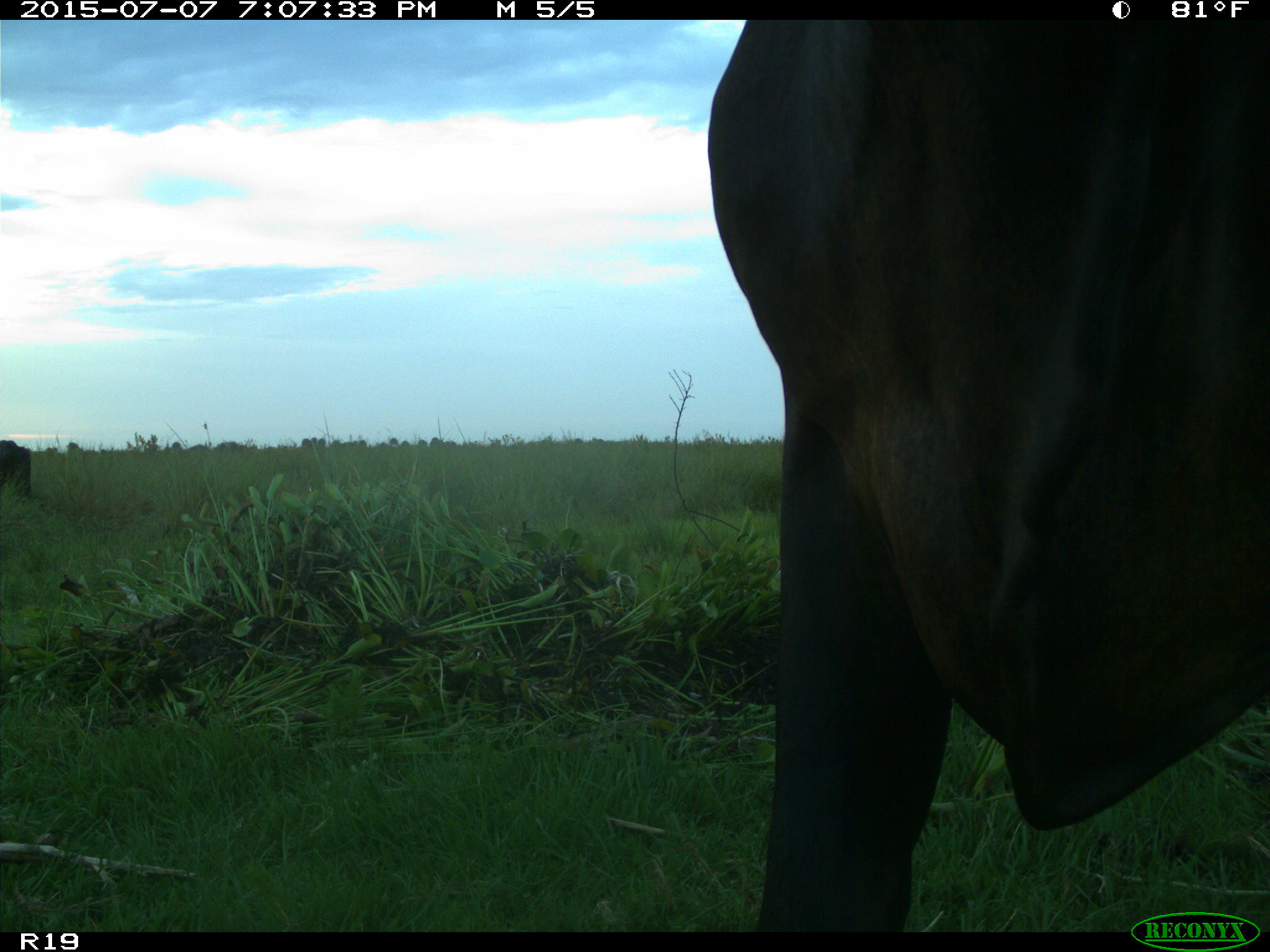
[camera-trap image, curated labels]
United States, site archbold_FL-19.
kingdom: Animalia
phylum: Chordata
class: Mammalia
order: Artiodactyla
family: Bovidae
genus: Bos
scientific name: Bos taurus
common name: domestic cow